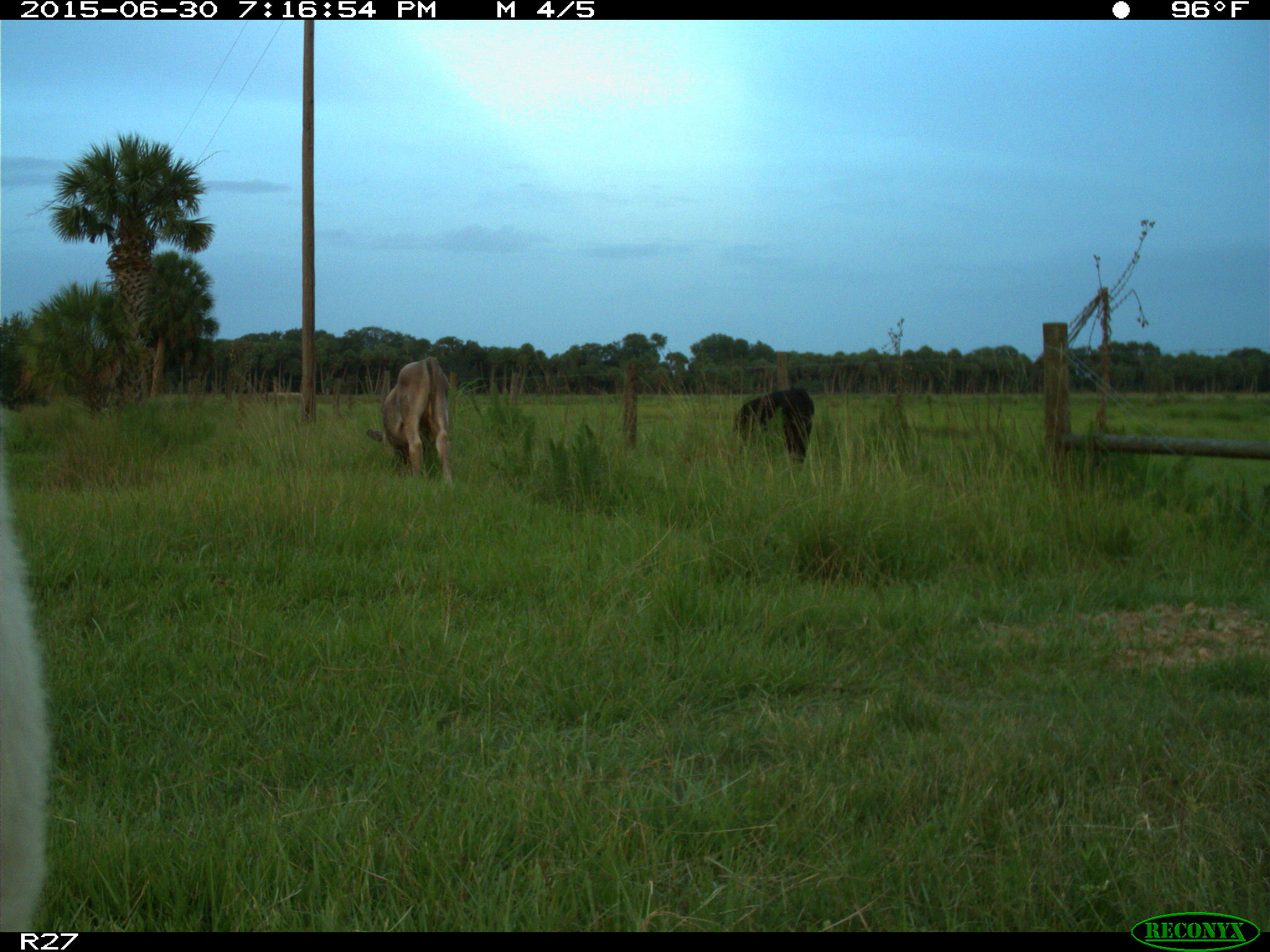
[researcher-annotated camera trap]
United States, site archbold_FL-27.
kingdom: Animalia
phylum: Chordata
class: Mammalia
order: Artiodactyla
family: Bovidae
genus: Bos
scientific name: Bos taurus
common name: domestic cow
Bos taurus (domestic cow).